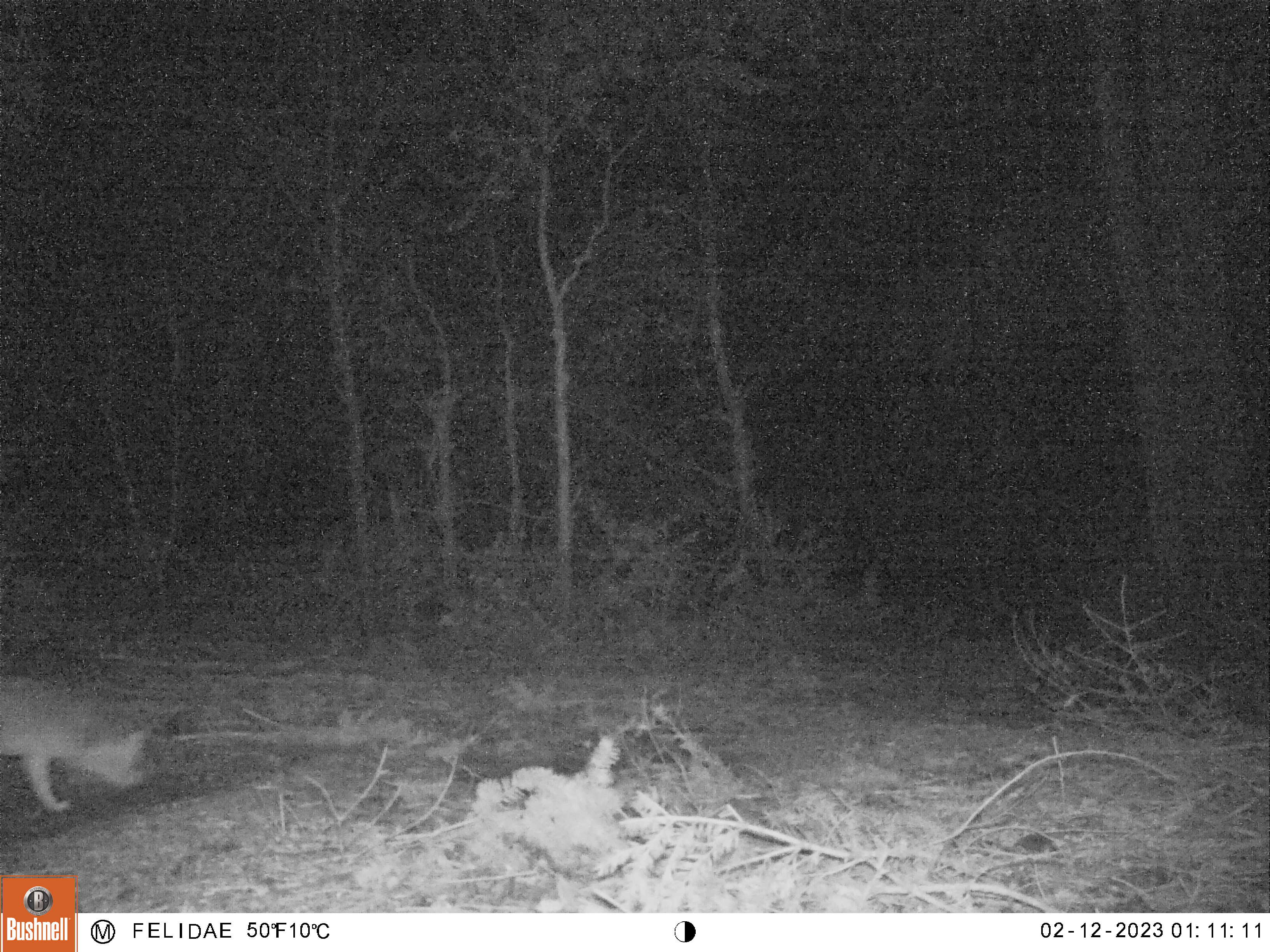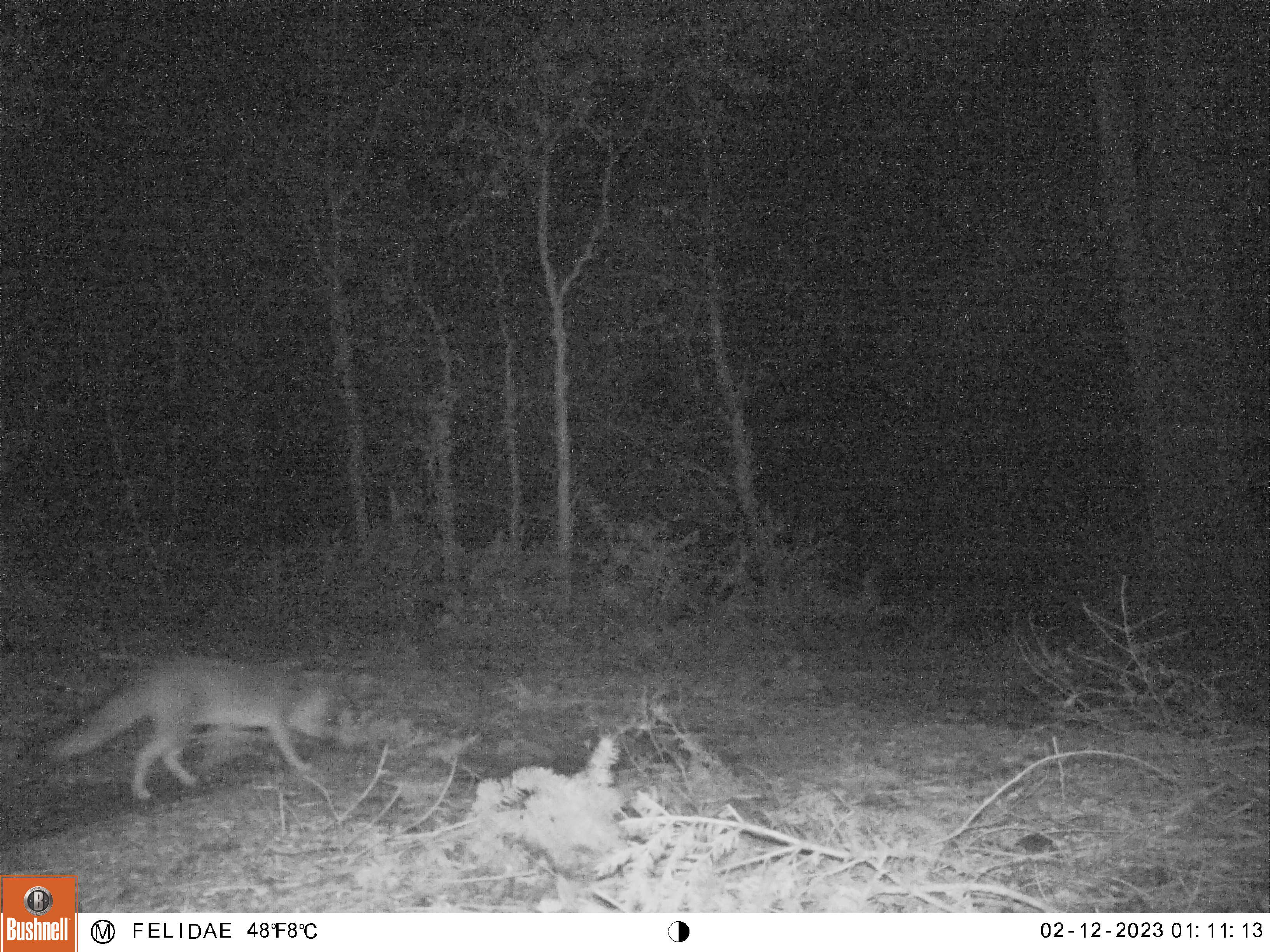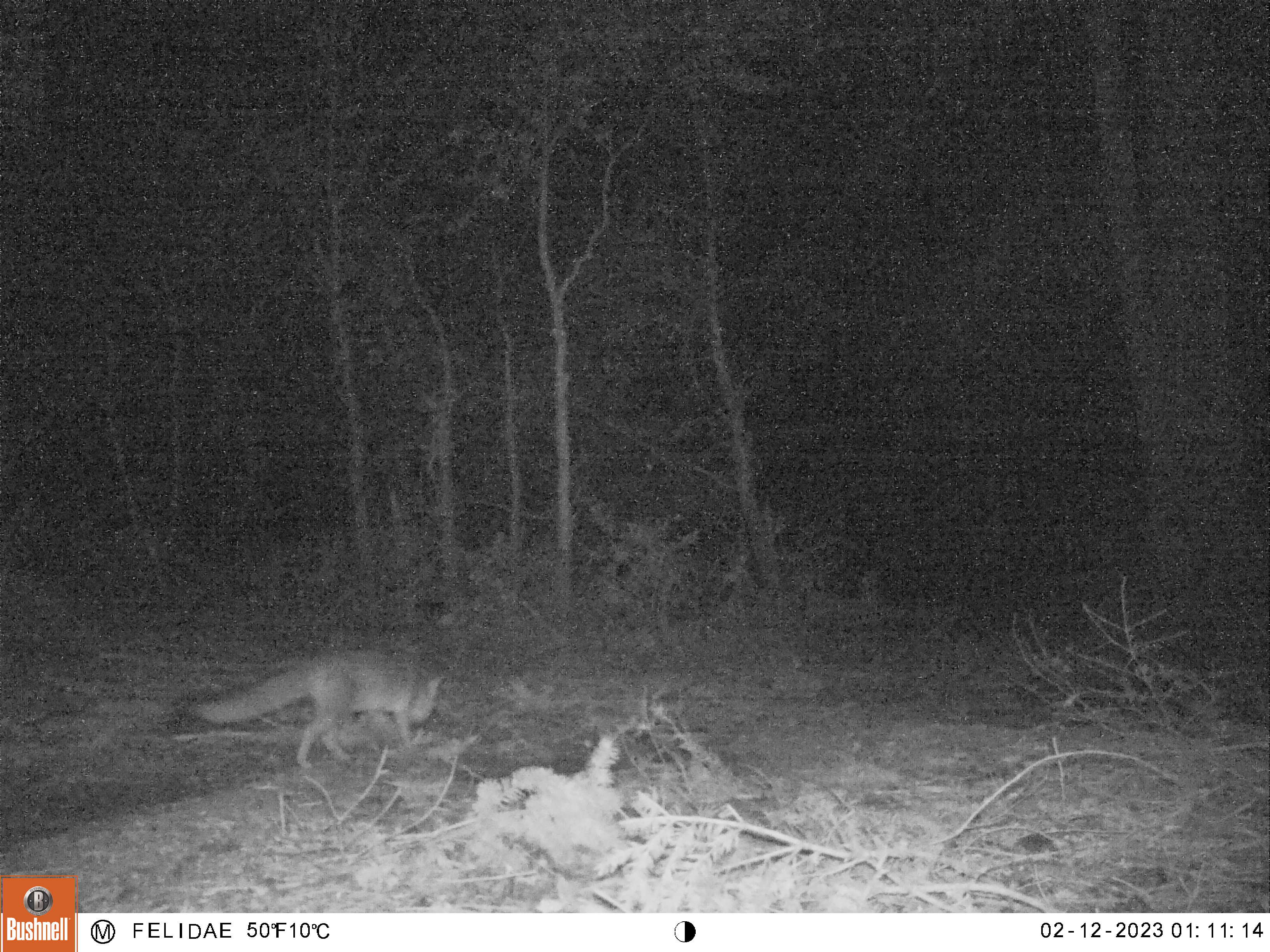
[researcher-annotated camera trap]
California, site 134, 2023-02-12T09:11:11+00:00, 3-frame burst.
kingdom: Animalia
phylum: Chordata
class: Mammalia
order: Carnivora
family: Canidae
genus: Urocyon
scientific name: Urocyon cinereoargenteus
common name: gray fox